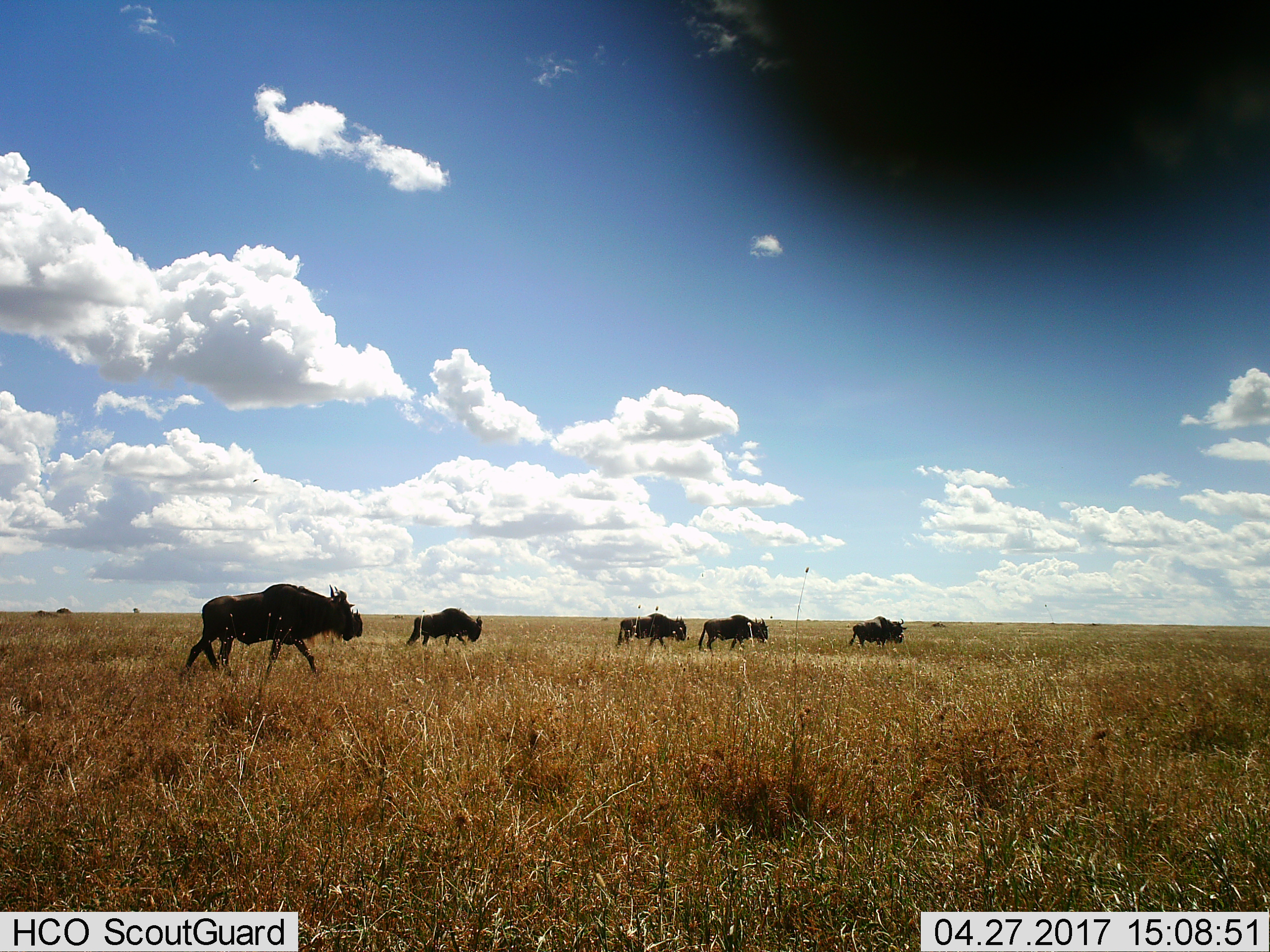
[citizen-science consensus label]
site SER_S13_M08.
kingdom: Animalia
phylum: Chordata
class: Mammalia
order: Artiodactyla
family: Bovidae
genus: Connochaetes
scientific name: Connochaetes taurinus taurinus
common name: blue wildebeest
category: wildebeestblue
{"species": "wildebeestblue (blue wildebeest) (Connochaetes taurinus taurinus)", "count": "5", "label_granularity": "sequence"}